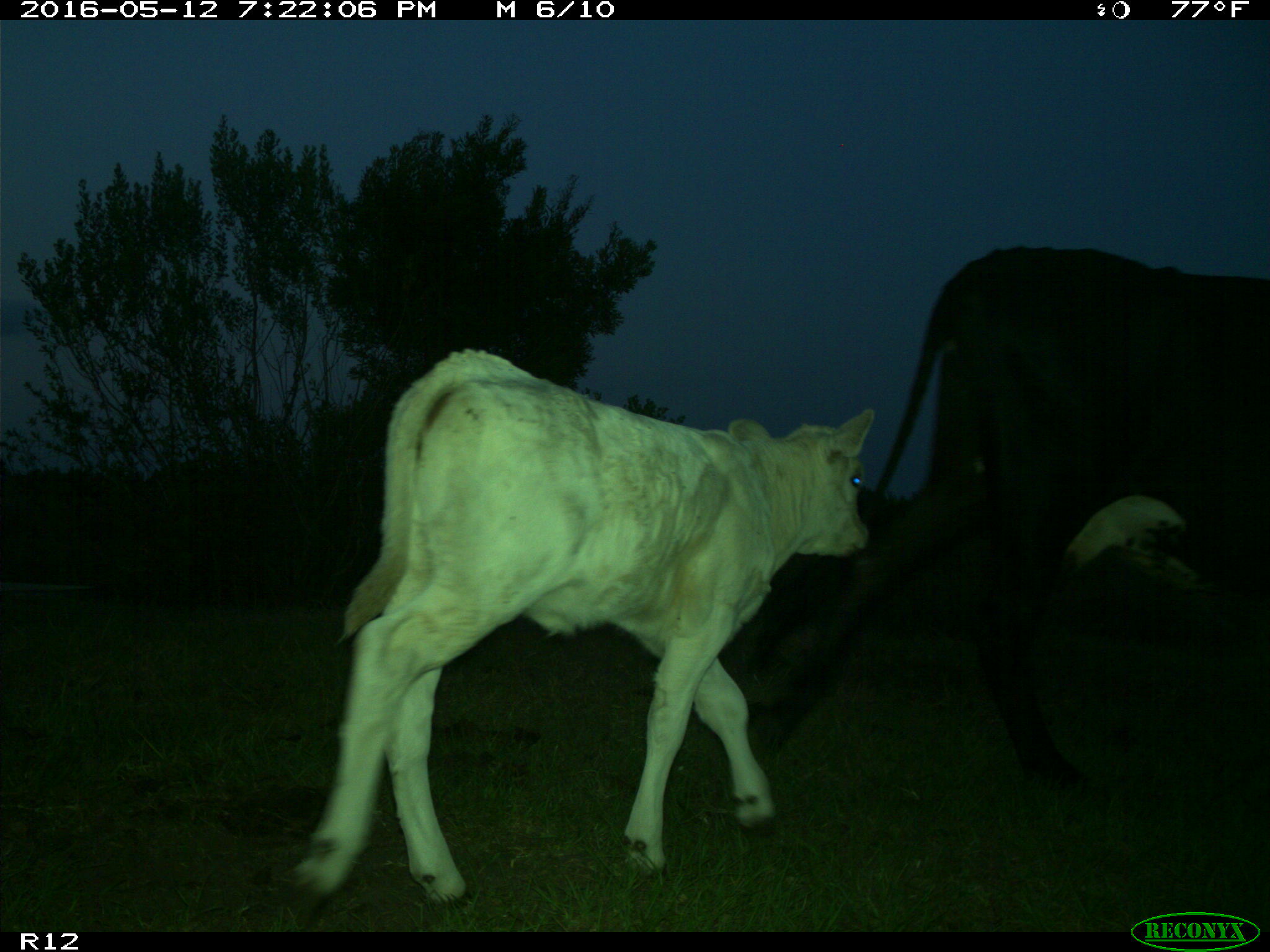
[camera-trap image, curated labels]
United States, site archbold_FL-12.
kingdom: Animalia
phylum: Chordata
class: Mammalia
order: Artiodactyla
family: Bovidae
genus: Bos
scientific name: Bos taurus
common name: domestic cow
Bos taurus (domestic cow).